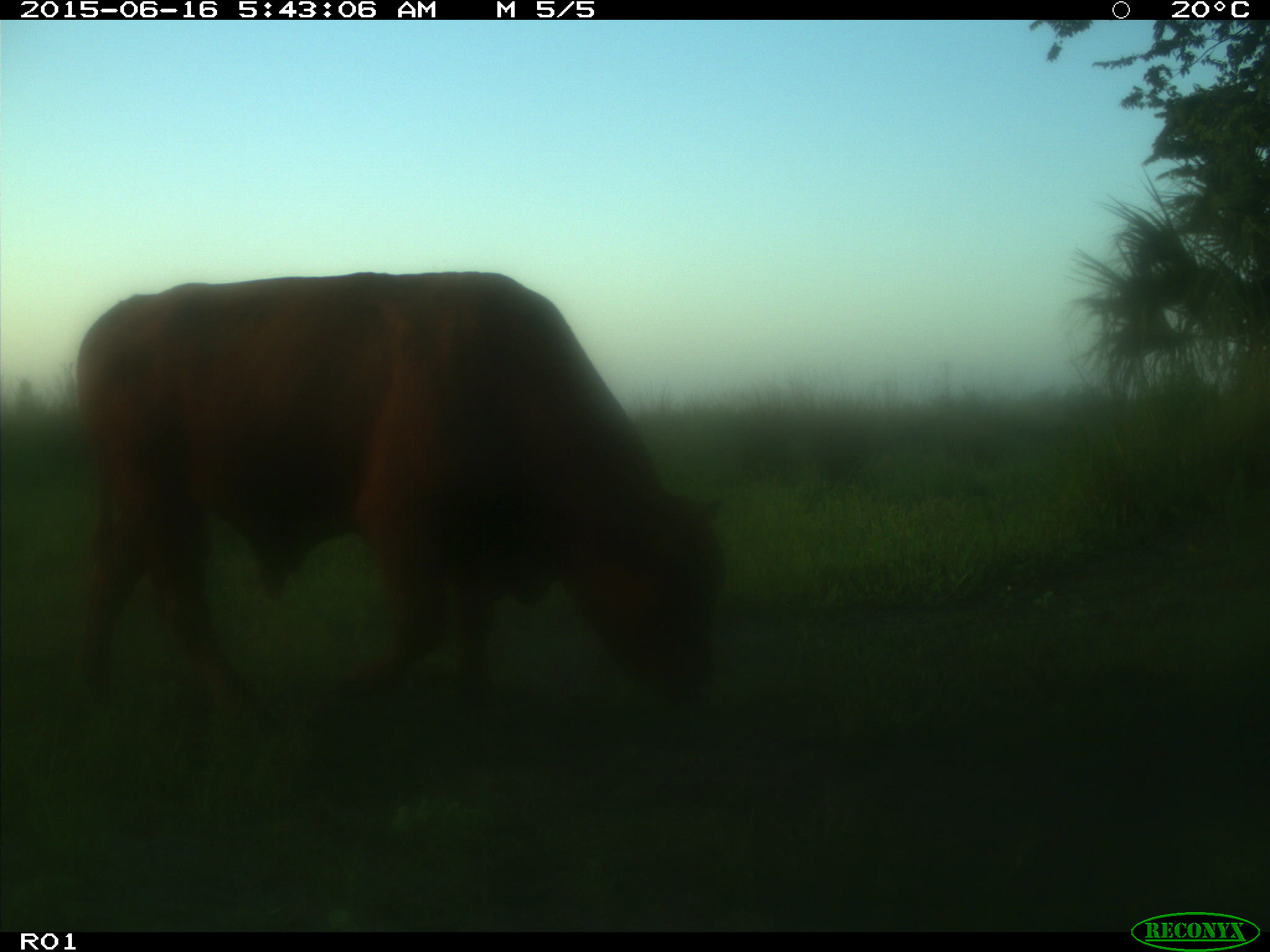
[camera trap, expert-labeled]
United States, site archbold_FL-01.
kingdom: Animalia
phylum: Chordata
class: Mammalia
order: Artiodactyla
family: Bovidae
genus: Bos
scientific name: Bos taurus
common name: domestic cow